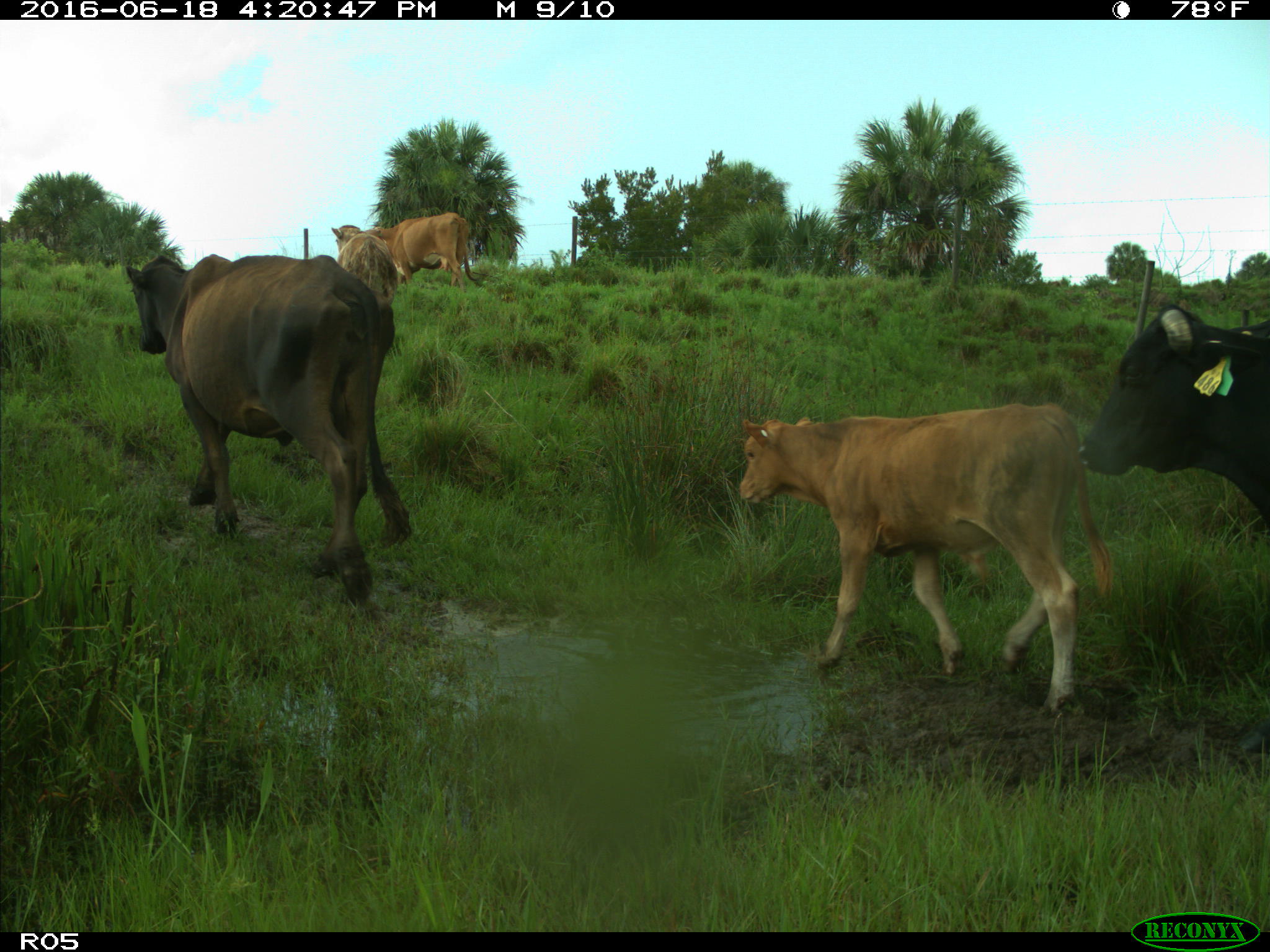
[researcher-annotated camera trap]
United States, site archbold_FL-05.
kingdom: Animalia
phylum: Chordata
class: Mammalia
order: Artiodactyla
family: Bovidae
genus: Bos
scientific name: Bos taurus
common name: domestic cow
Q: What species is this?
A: Bos taurus (domestic cow).